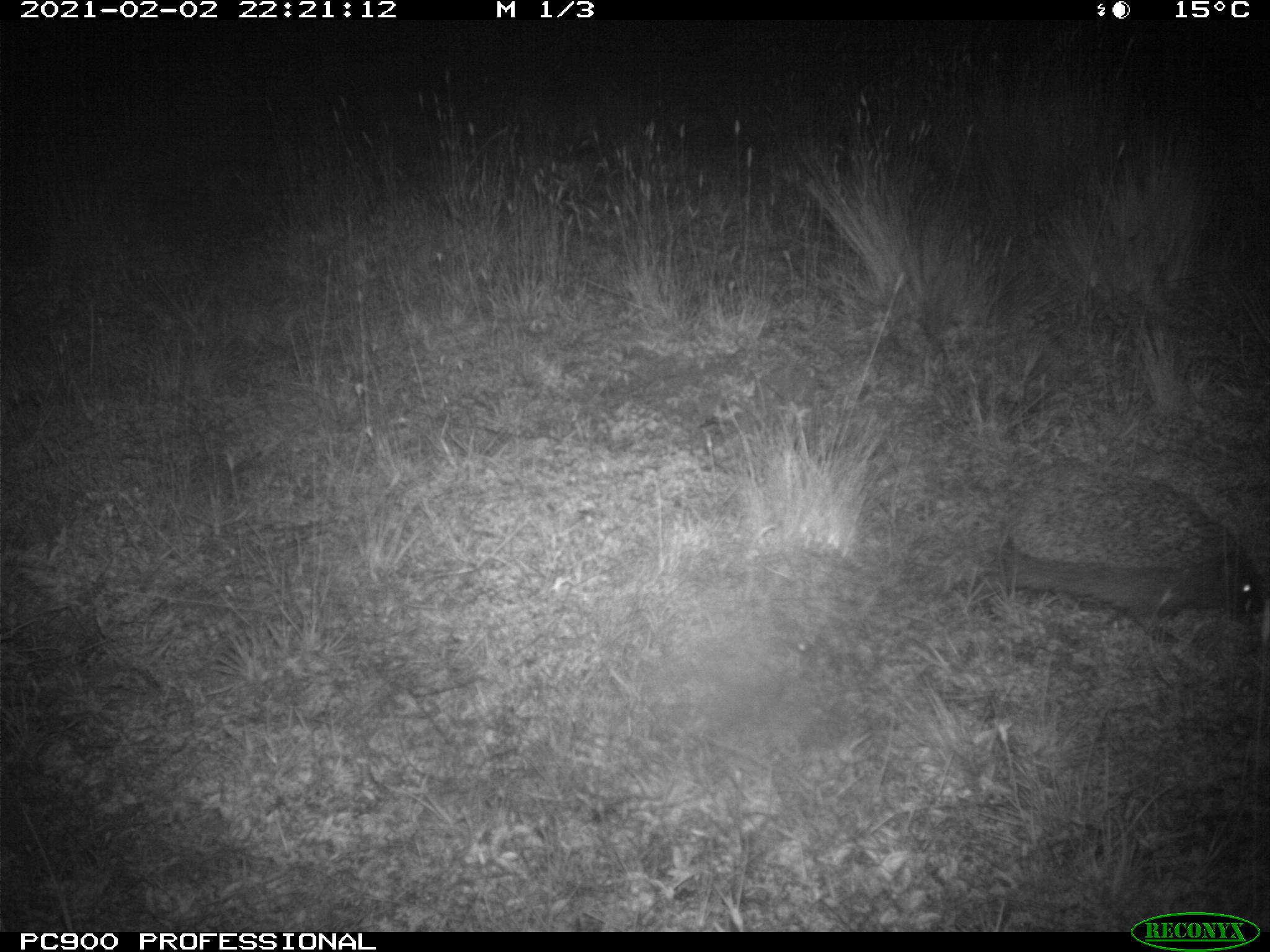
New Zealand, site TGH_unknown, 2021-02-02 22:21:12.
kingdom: Animalia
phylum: Chordata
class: Mammalia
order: Eulipotyphla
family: Erinaceidae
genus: Erinaceus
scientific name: Erinaceus europaeus europaeus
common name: european hedgehog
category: hedgehog